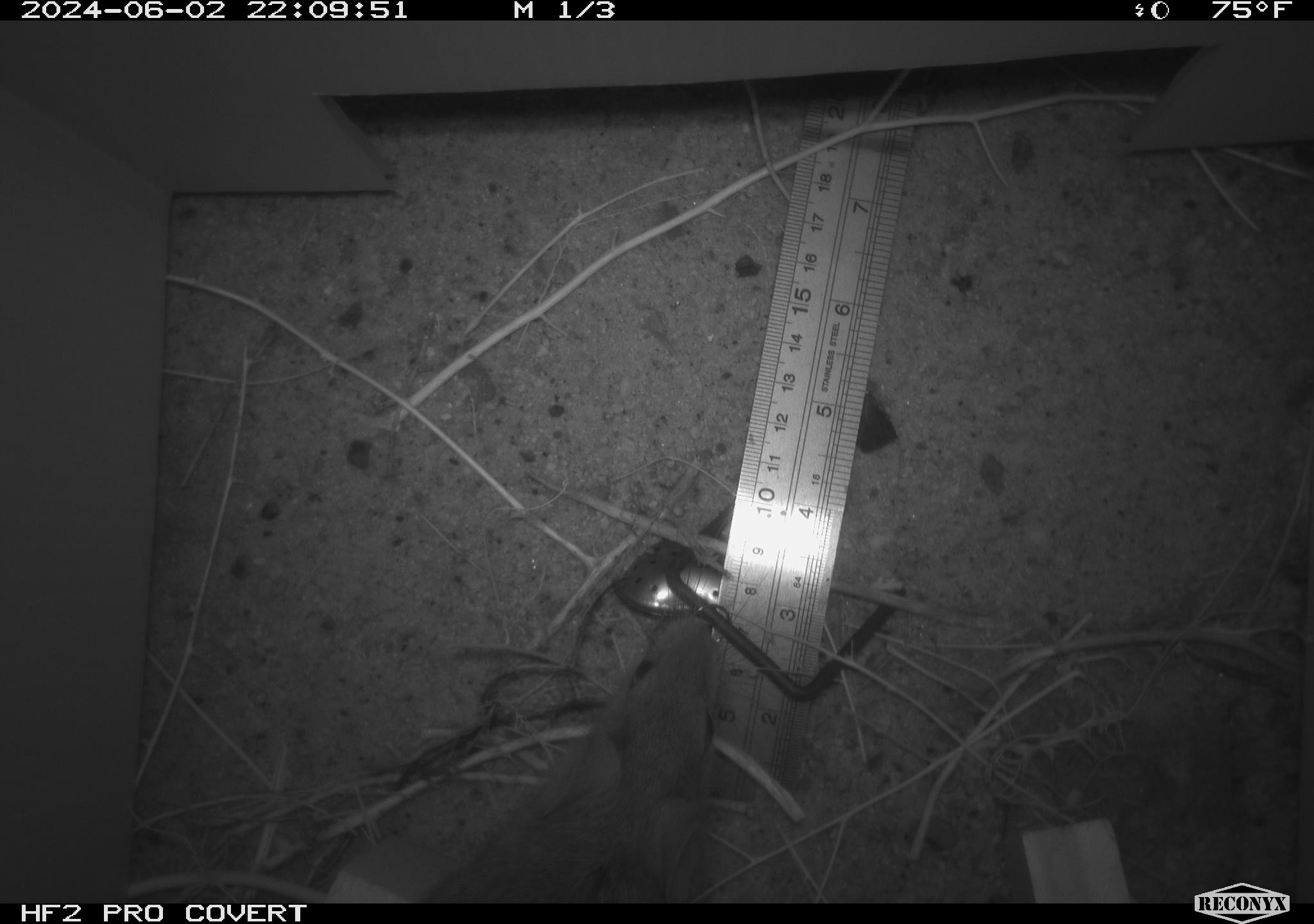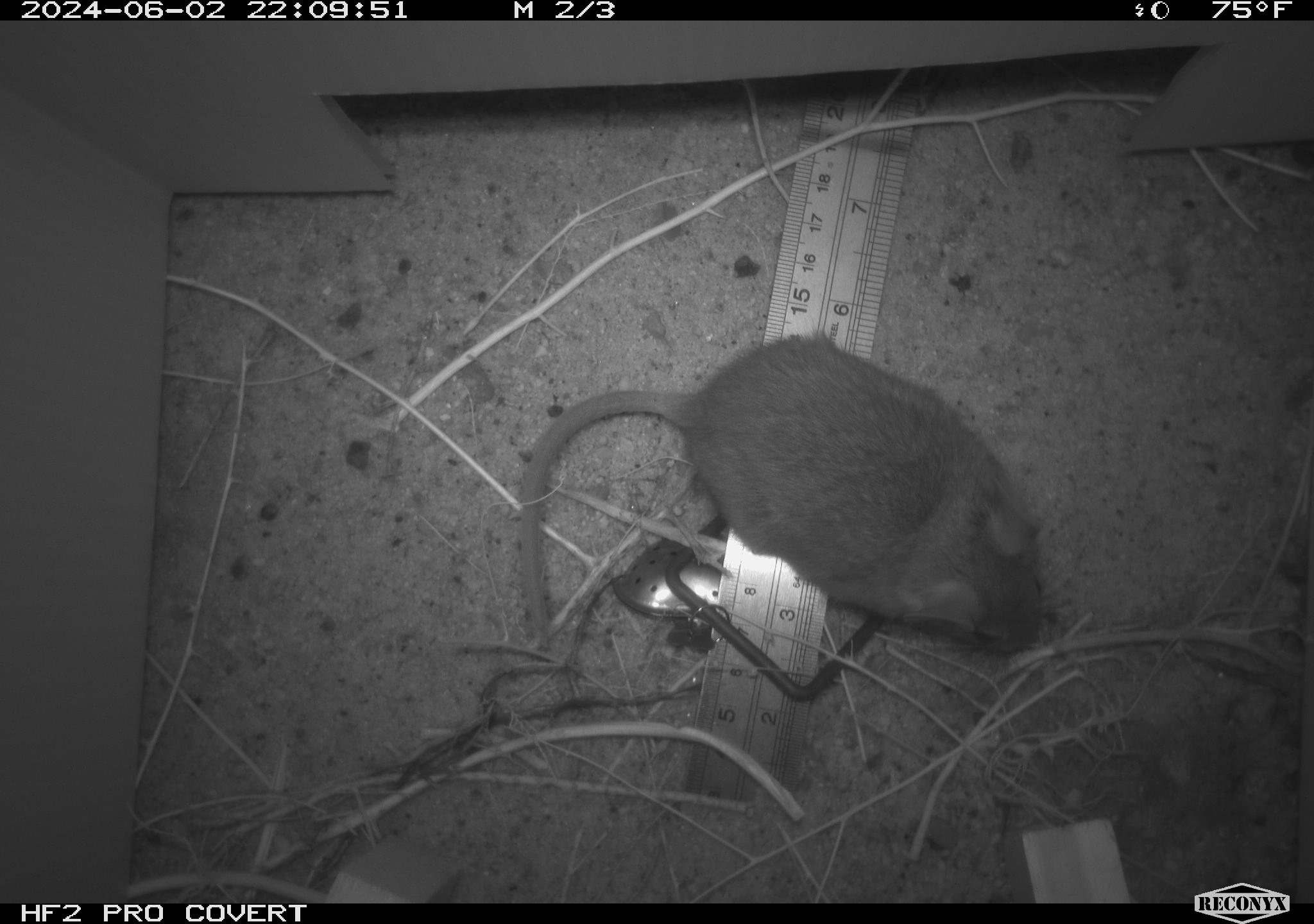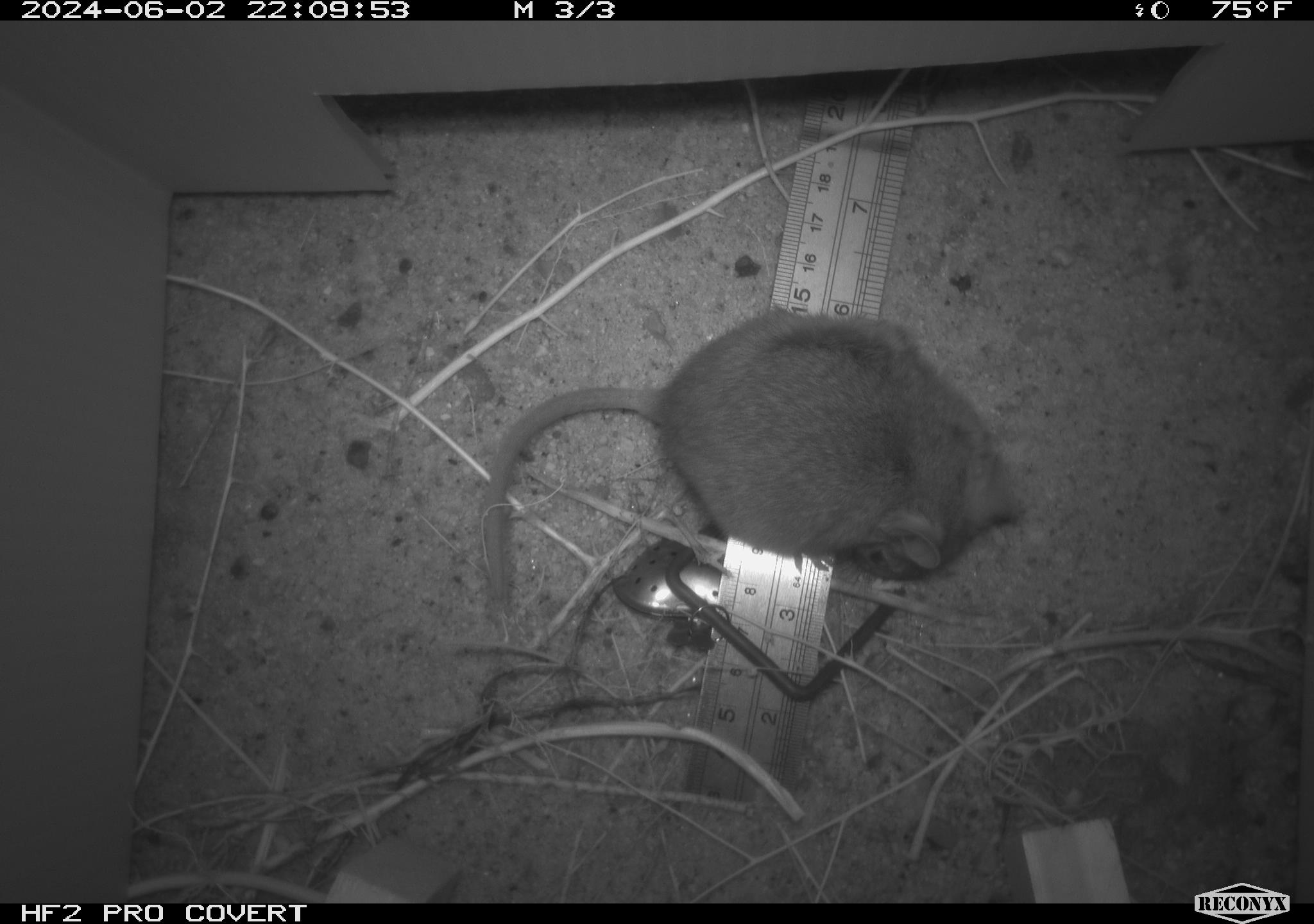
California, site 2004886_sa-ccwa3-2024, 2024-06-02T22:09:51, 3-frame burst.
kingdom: Animalia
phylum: Chordata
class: Mammalia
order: Rodentia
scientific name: Rodentia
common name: woodrat or rat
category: woodrat or rat species